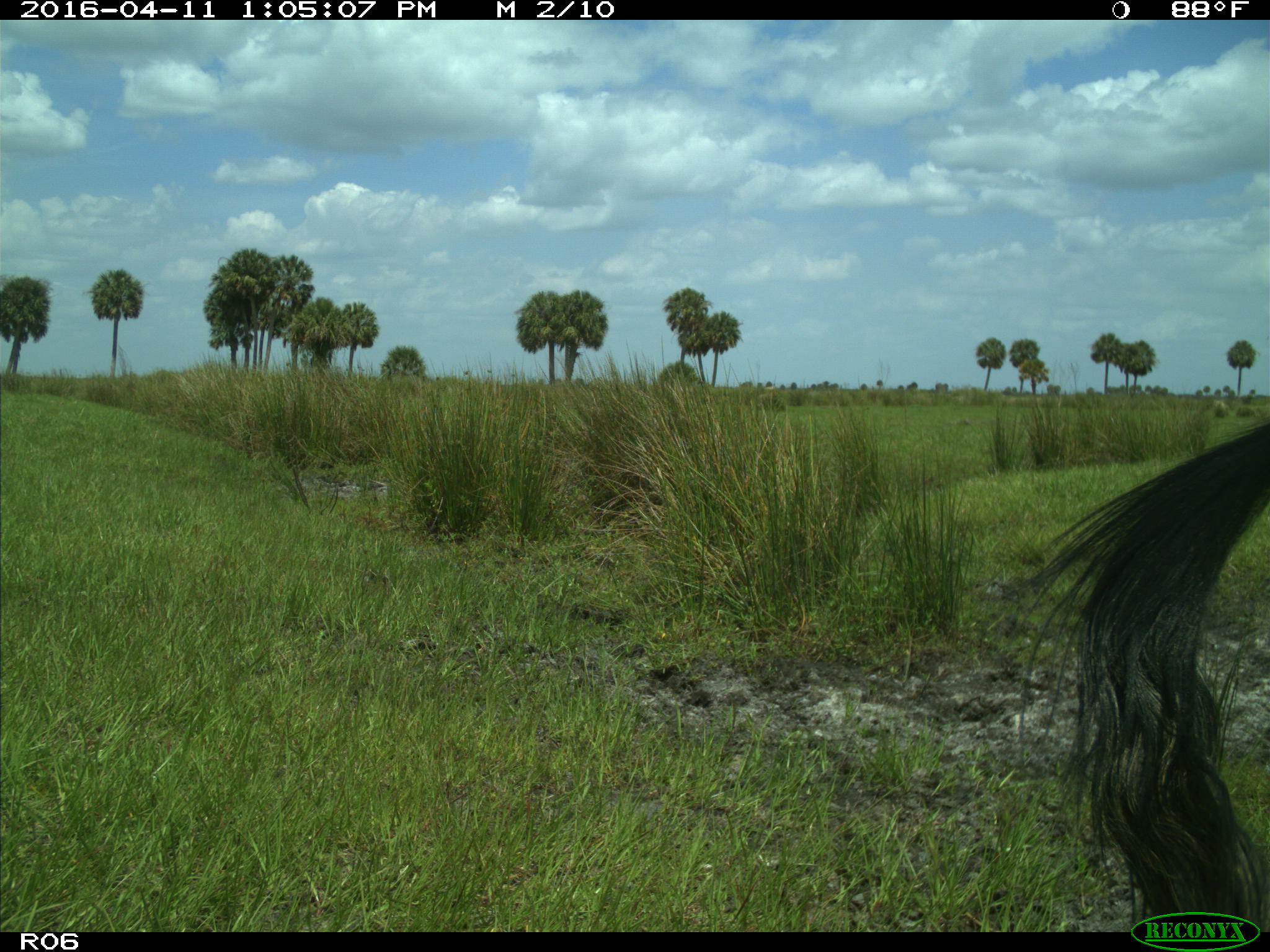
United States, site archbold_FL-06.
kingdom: Animalia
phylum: Chordata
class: Mammalia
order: Artiodactyla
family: Bovidae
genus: Bos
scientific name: Bos taurus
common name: domestic cow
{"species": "Bos taurus (domestic cow)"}